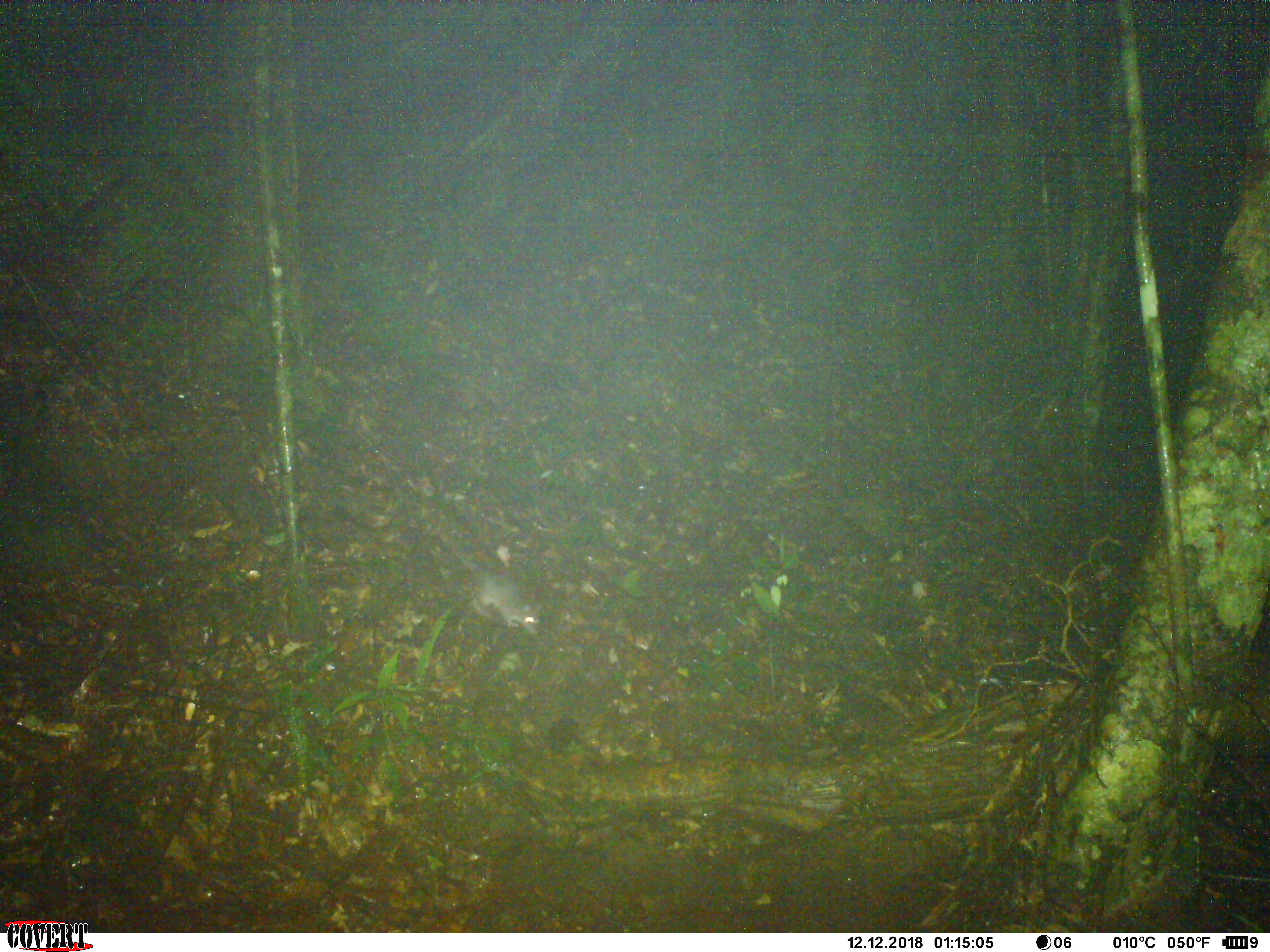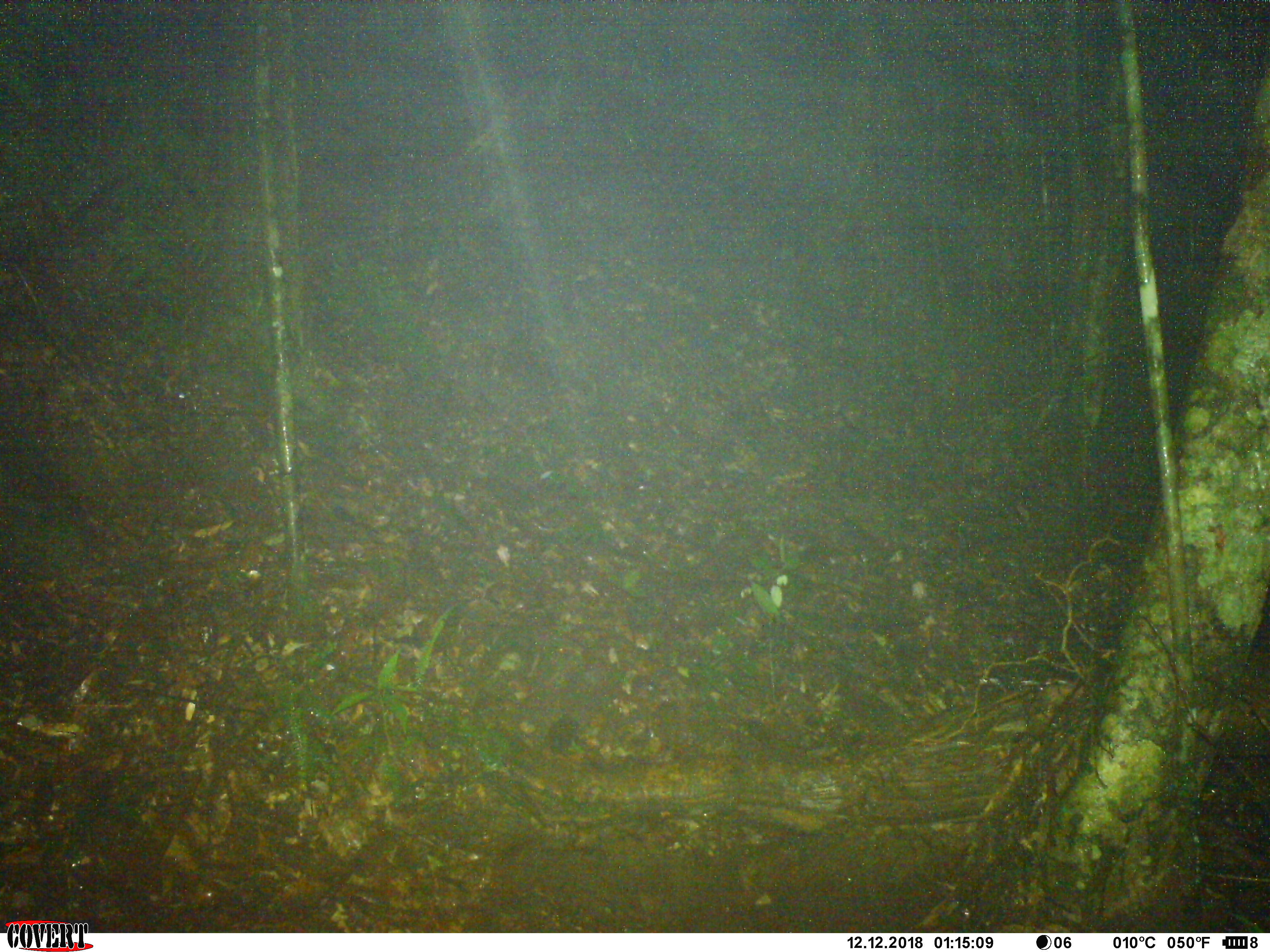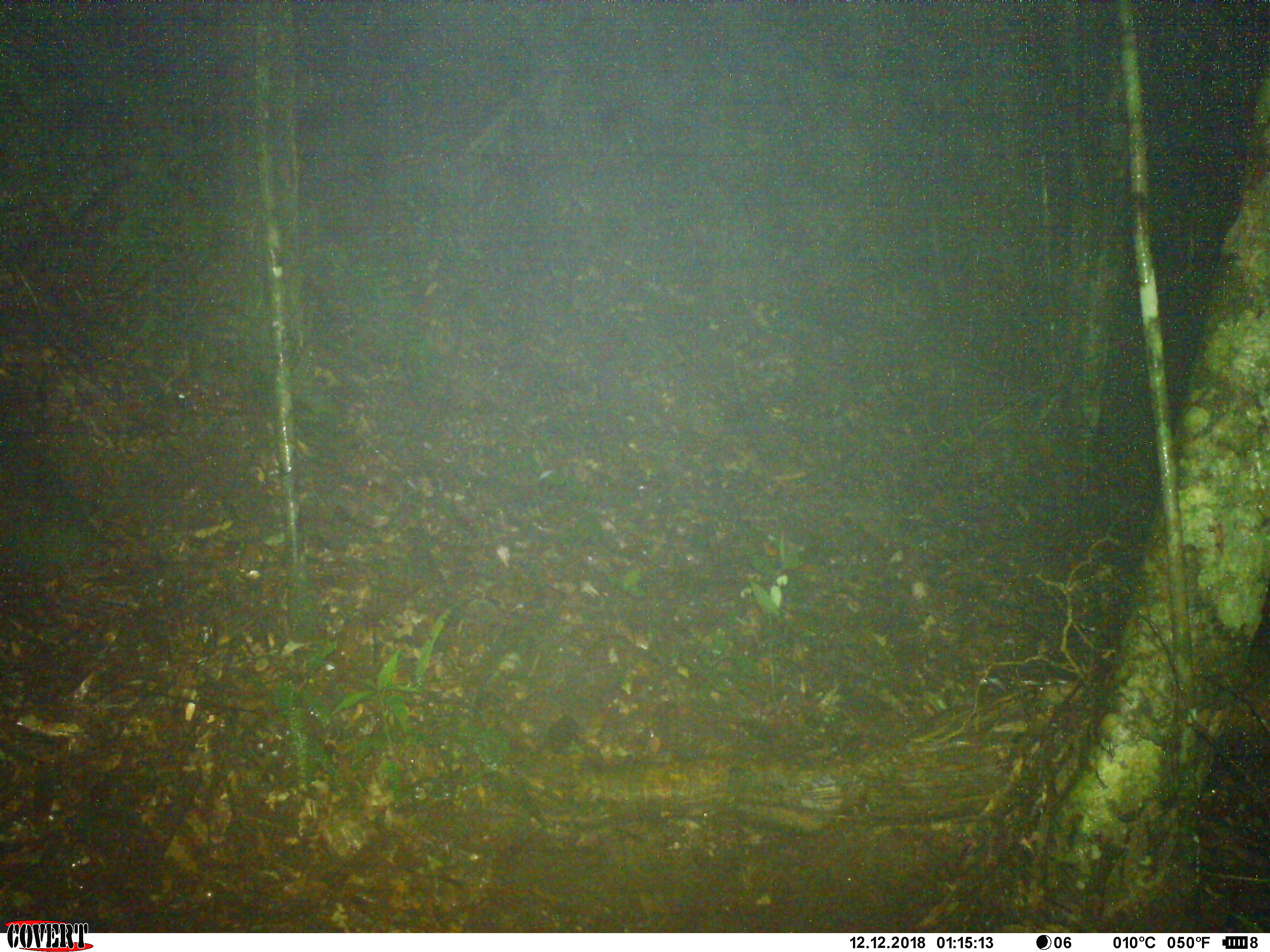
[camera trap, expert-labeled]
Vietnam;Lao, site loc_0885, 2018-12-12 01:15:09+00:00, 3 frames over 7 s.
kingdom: Animalia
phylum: Chordata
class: Mammalia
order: Rodentia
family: Muridae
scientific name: Muridae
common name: old-world mice and rats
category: unidentified murid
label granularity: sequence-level